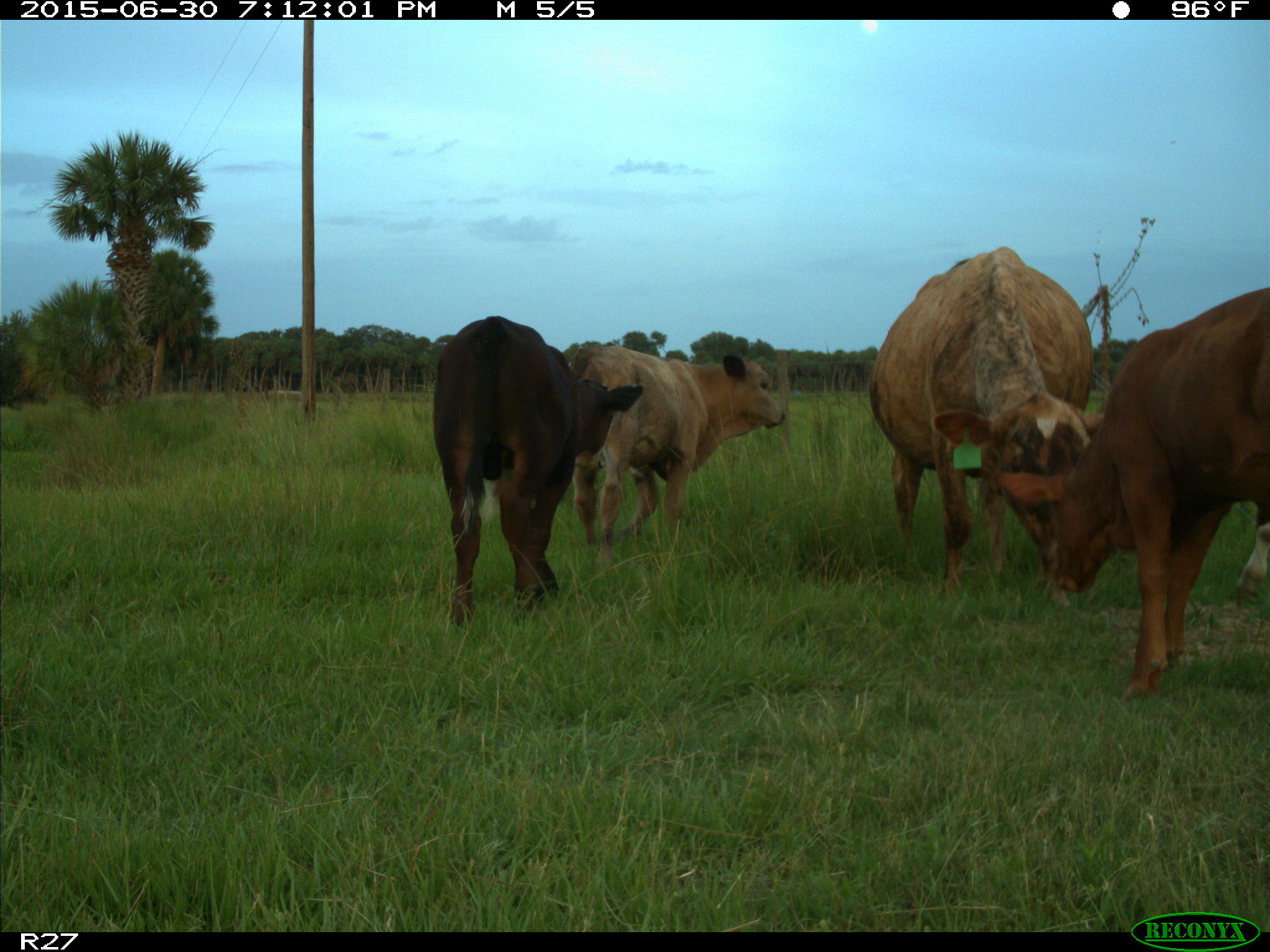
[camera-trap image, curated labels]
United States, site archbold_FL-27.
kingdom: Animalia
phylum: Chordata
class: Mammalia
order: Artiodactyla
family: Bovidae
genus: Bos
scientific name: Bos taurus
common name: domestic cow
Bos taurus (domestic cow).